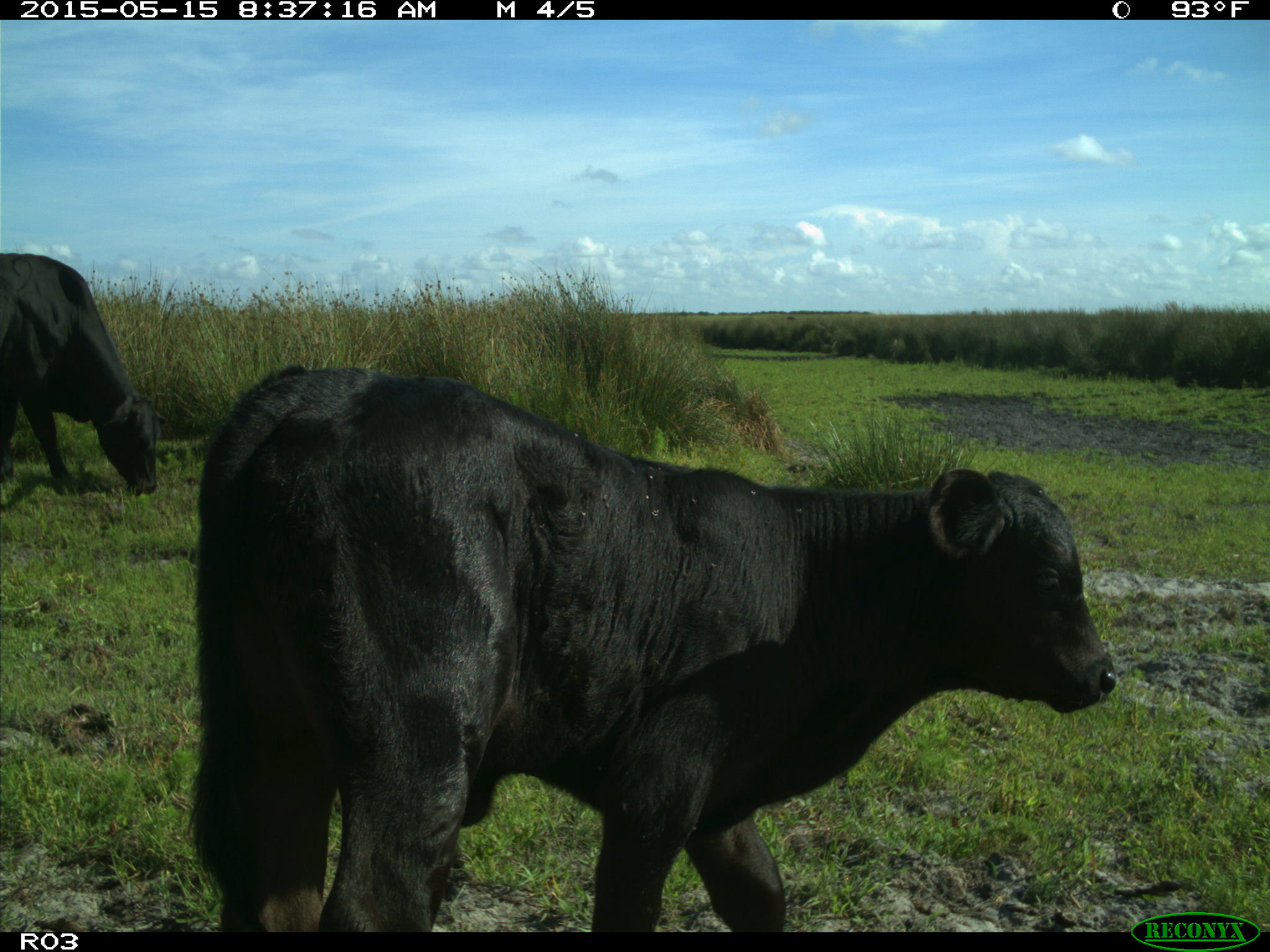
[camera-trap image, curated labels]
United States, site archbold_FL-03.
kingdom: Animalia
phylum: Chordata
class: Mammalia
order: Artiodactyla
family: Bovidae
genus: Bos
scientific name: Bos taurus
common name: domestic cow